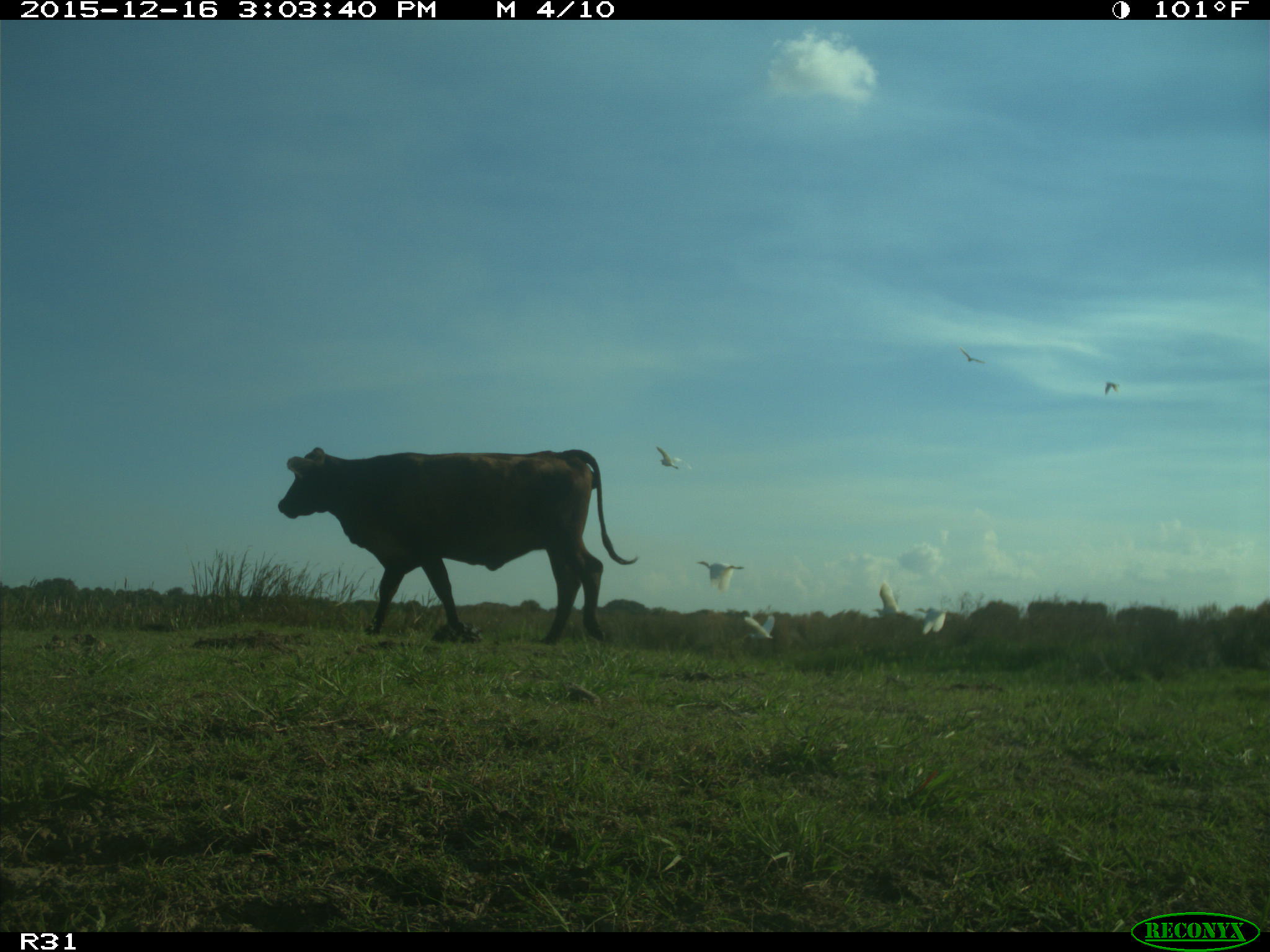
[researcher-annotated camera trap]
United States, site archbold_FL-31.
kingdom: Animalia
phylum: Chordata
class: Mammalia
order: Artiodactyla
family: Bovidae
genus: Bos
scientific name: Bos taurus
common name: domestic cow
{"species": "Bos taurus (domestic cow)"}